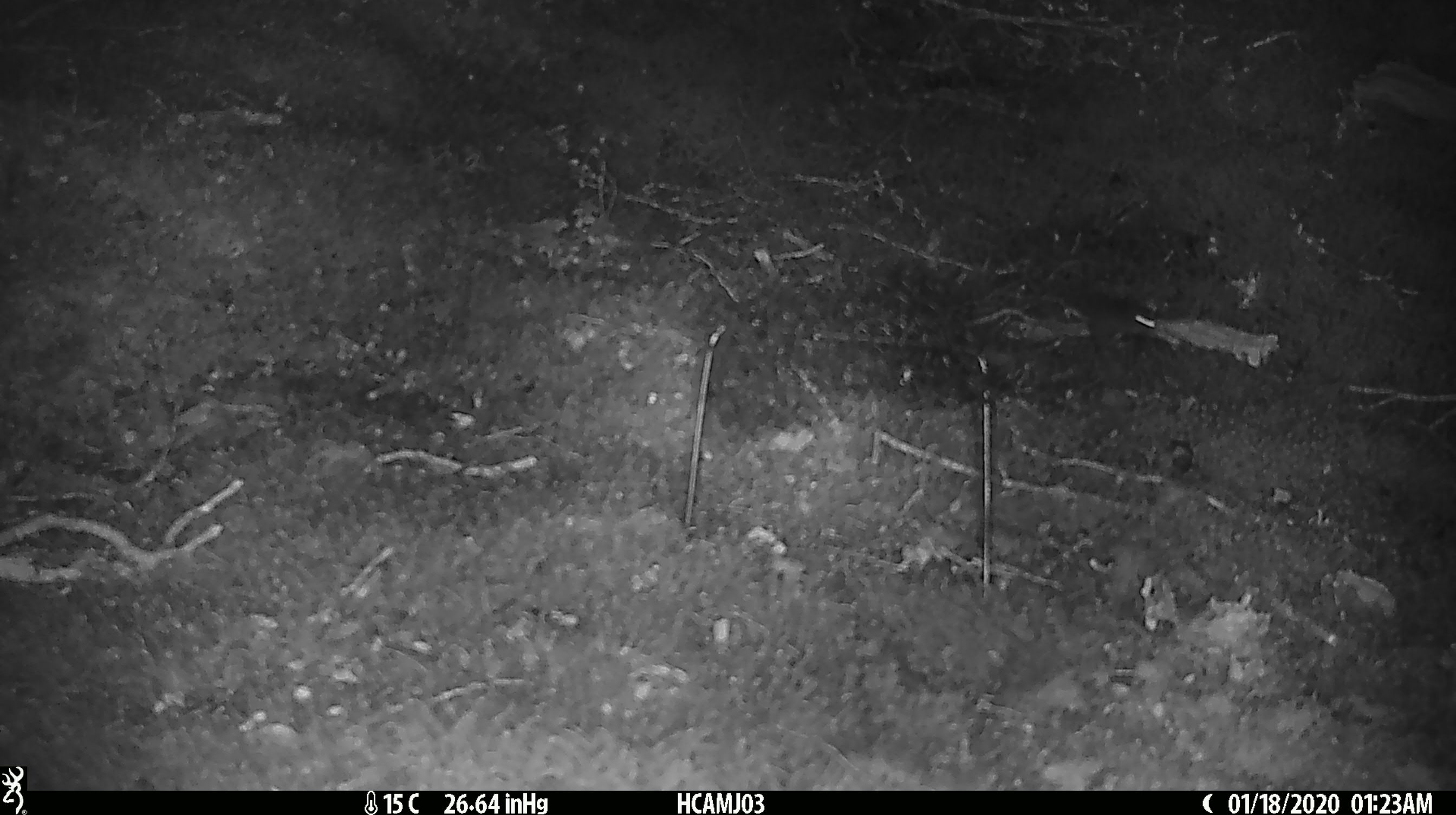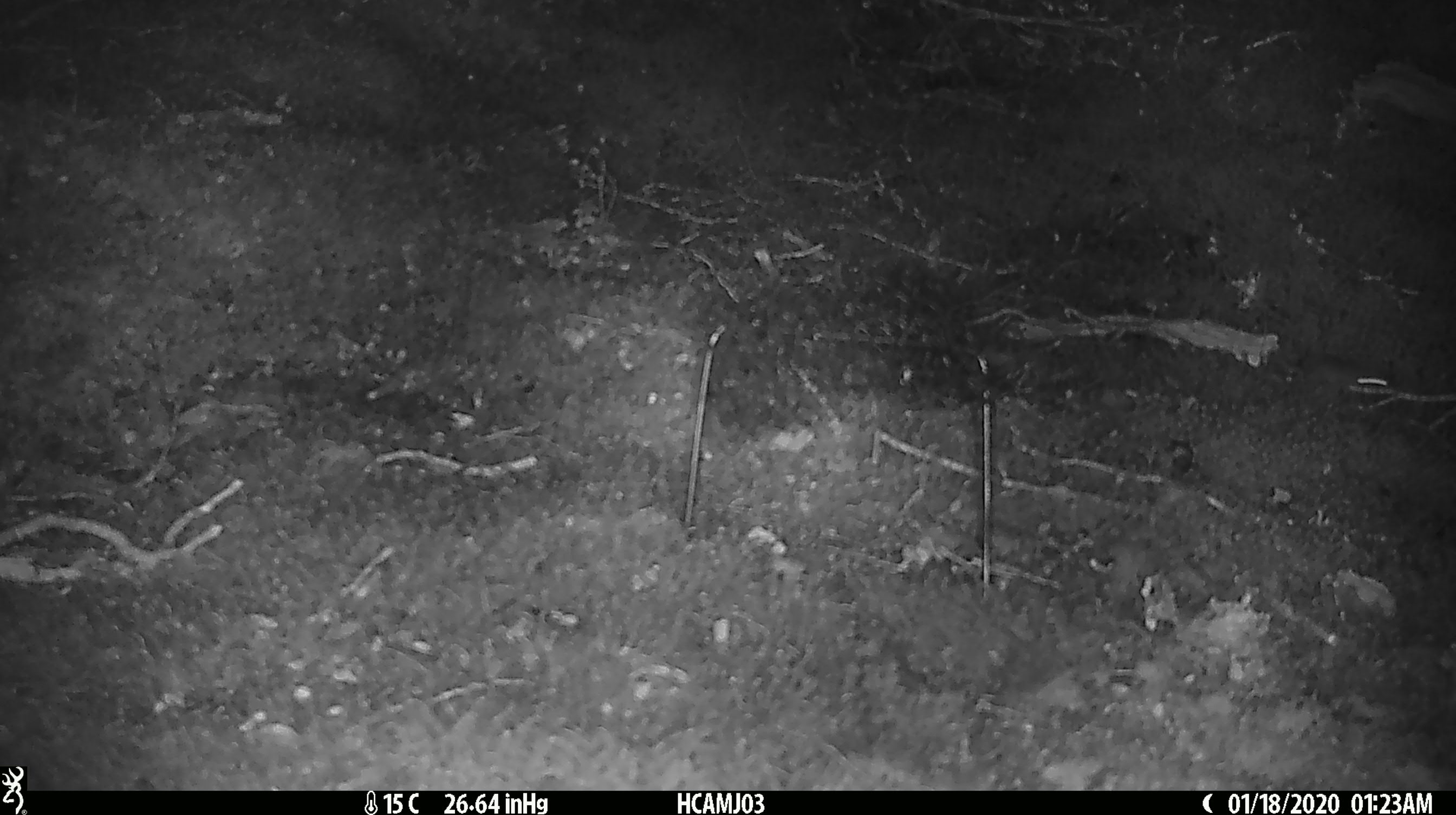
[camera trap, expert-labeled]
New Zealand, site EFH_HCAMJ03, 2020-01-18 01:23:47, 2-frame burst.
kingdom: Animalia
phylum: Chordata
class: Mammalia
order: Rodentia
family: Muridae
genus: Mus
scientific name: Mus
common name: mouse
Mouse (Mus).